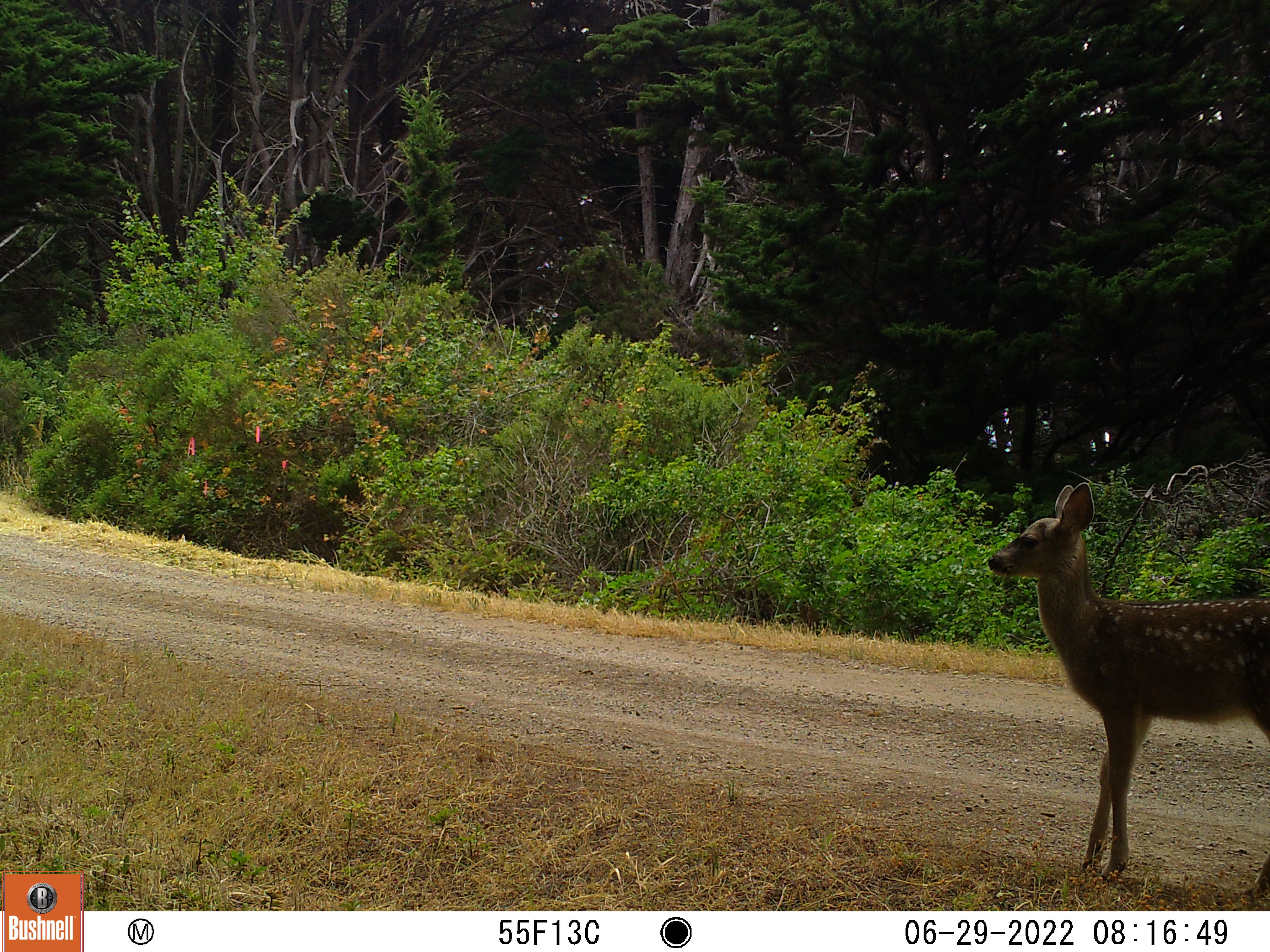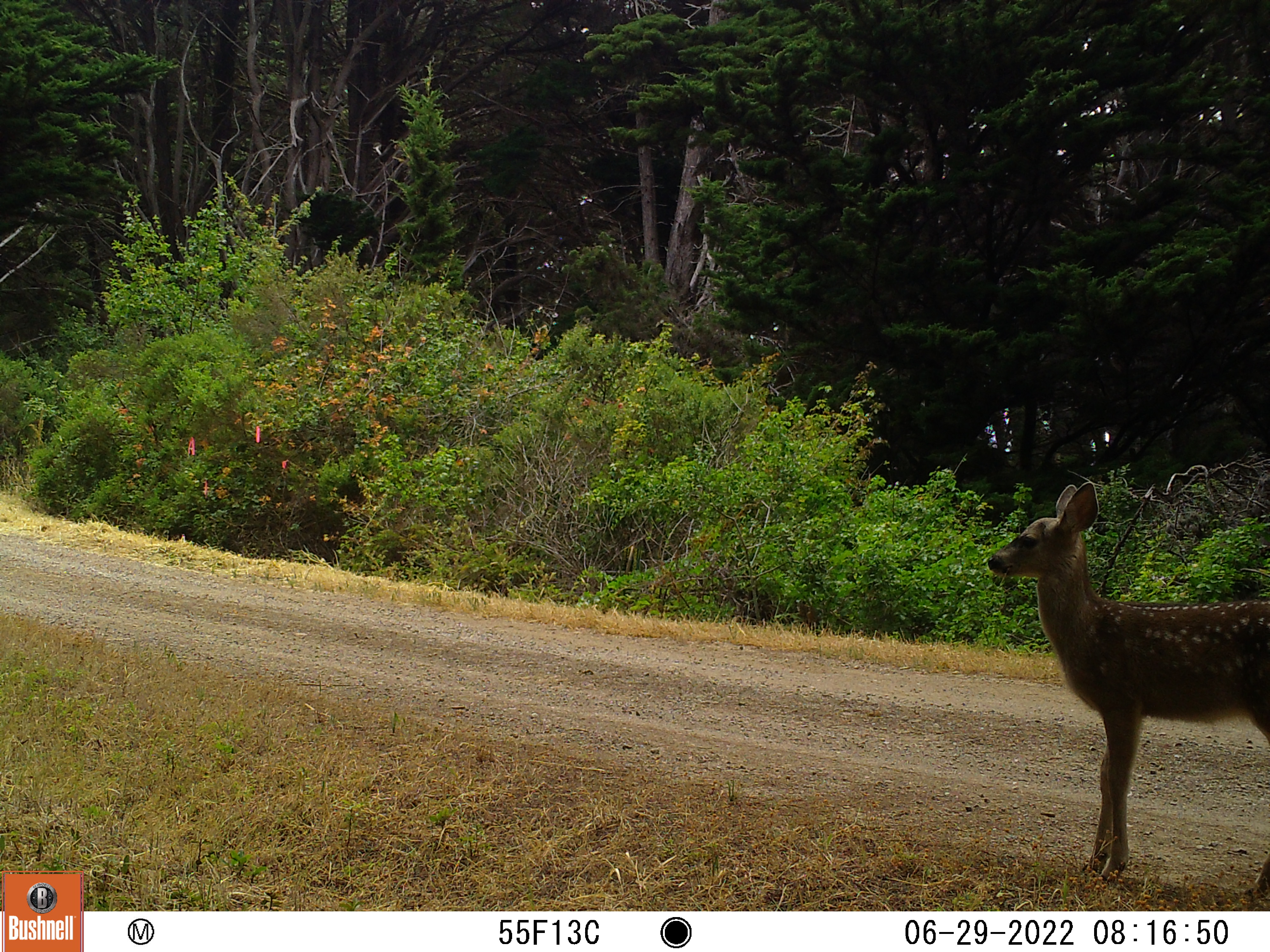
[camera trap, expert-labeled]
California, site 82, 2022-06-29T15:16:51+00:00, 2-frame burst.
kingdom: Animalia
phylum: Chordata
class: Mammalia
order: Artiodactyla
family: Cervidae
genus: Odocoileus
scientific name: Odocoileus hemionus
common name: mule deer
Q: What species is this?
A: Mule deer (Odocoileus hemionus).